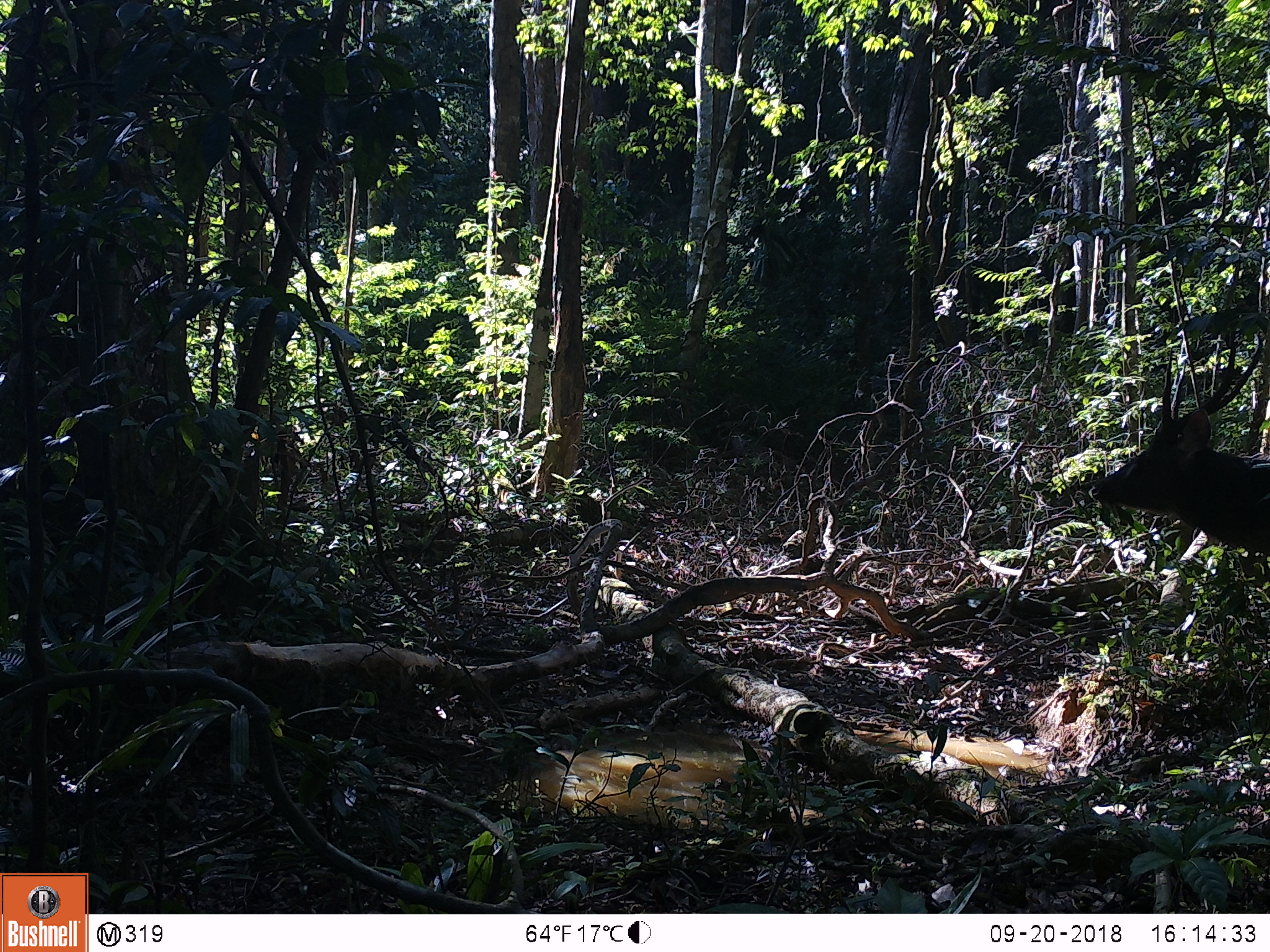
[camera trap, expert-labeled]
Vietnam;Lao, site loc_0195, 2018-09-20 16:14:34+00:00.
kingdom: Animalia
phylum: Chordata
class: Mammalia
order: Artiodactyla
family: Cervidae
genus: Rusa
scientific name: Rusa unicolor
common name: sambar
Sambar (Rusa unicolor). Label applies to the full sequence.